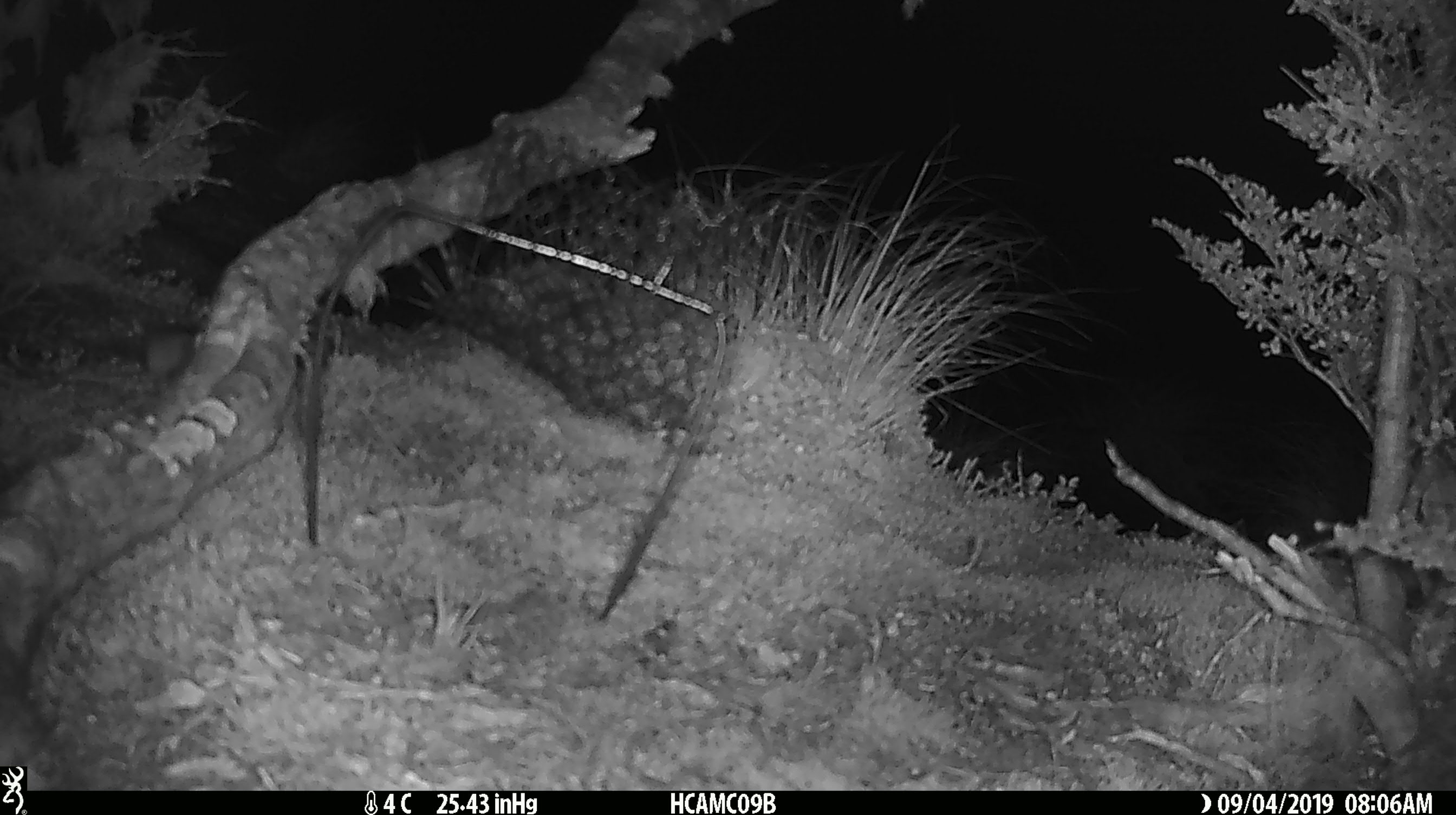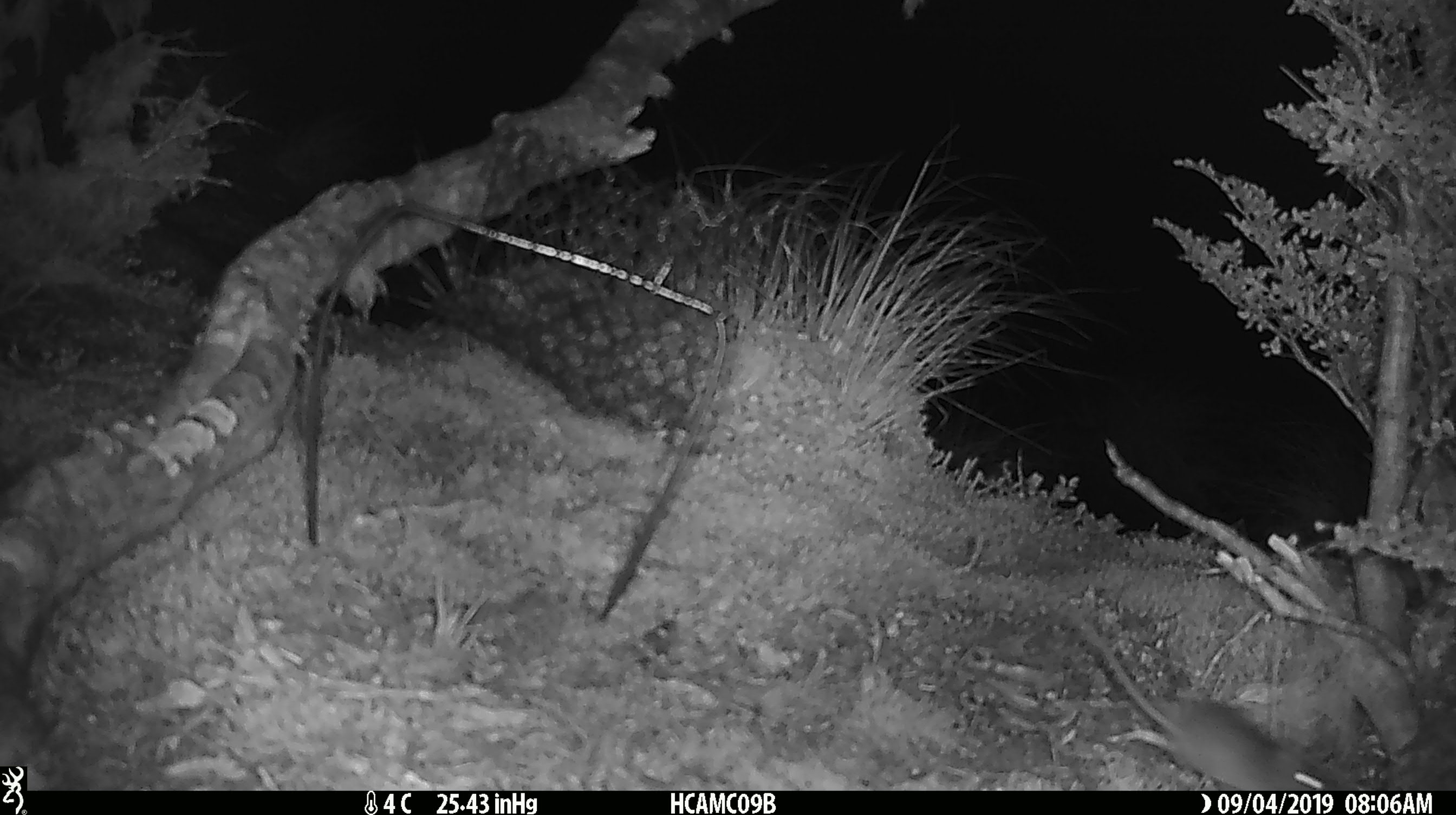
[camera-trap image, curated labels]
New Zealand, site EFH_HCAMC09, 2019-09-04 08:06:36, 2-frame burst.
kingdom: Animalia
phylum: Chordata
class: Mammalia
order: Rodentia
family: Muridae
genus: Mus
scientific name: Mus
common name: mouse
Mouse (Mus).